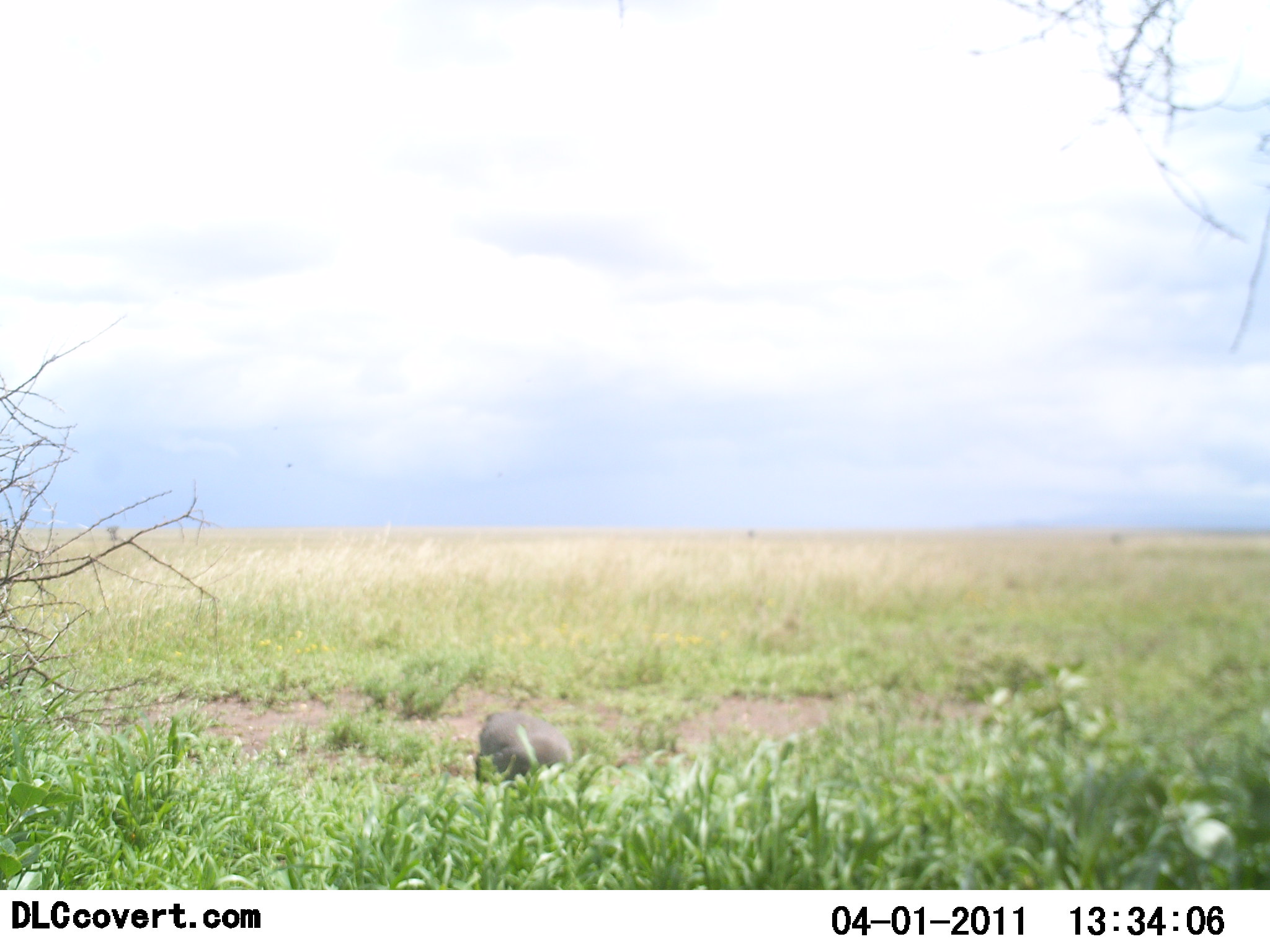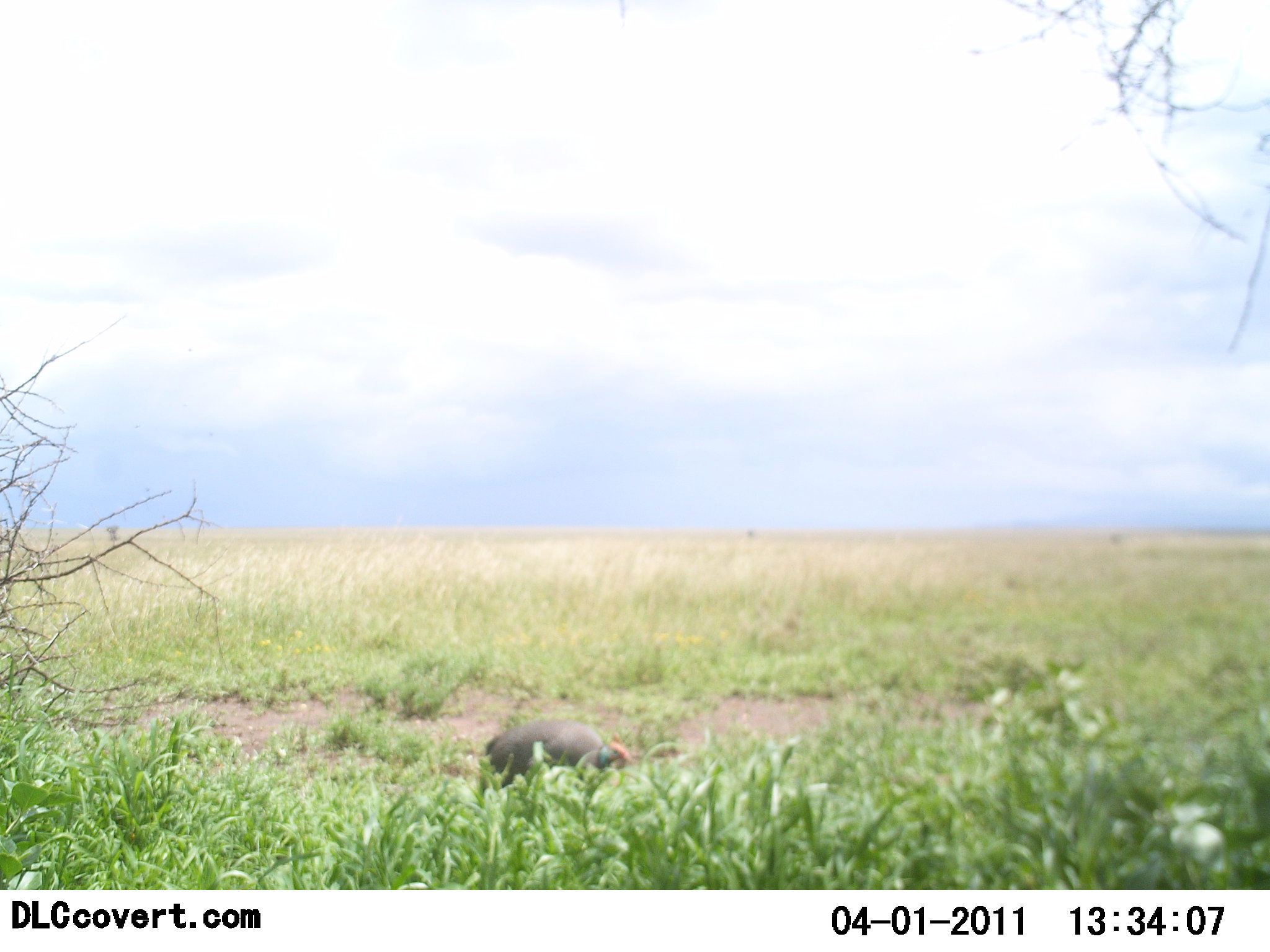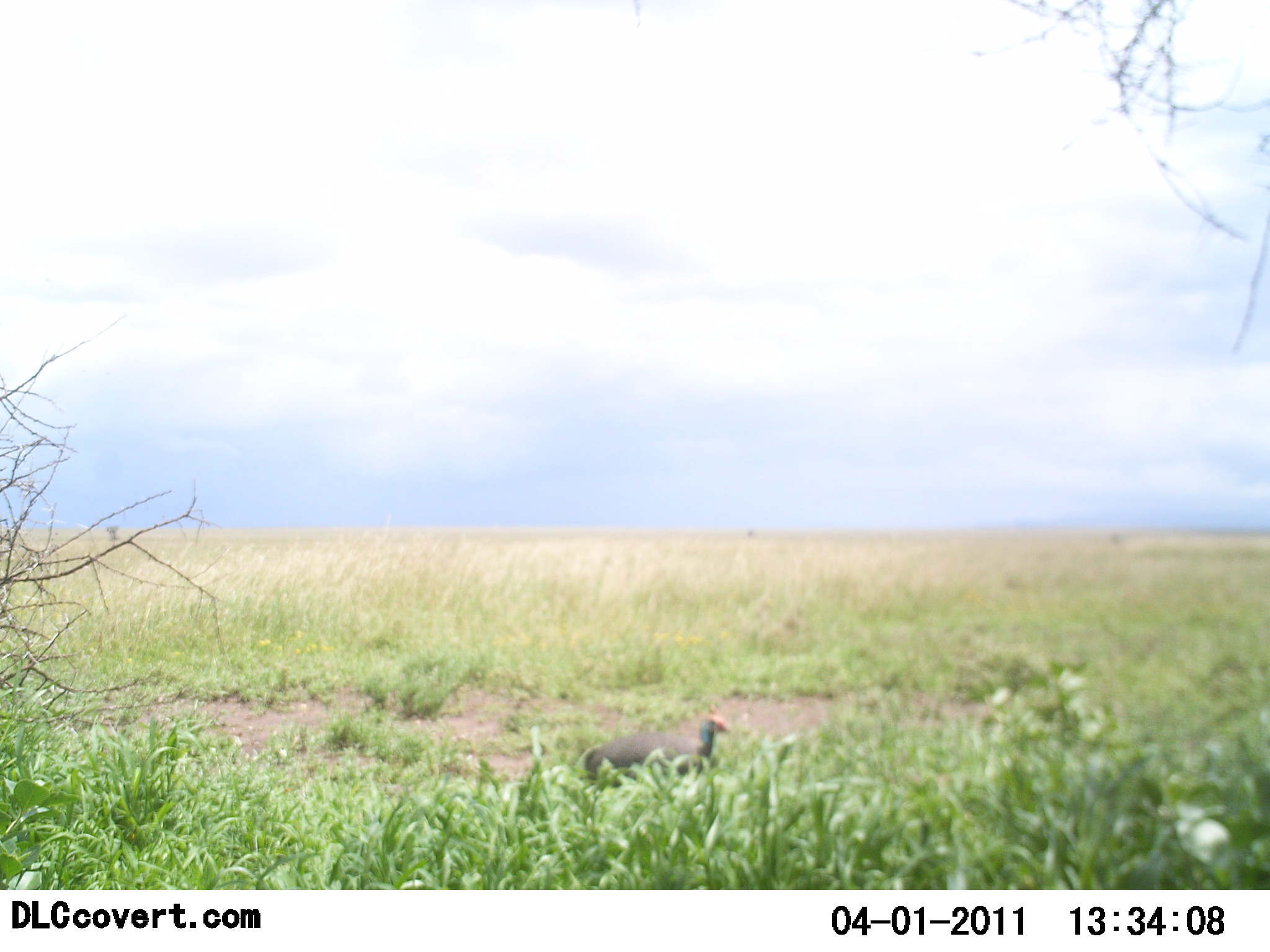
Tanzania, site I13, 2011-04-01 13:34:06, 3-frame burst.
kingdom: Animalia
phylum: Chordata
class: Aves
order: Galliformes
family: Numididae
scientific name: Numididae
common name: guinea fowl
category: guineafowl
Guineafowl (guinea fowl) (Numididae), count 1. Behavior (volunteer vote fractions): standing 8%, resting 0%, moving 58%, interacting 0%. Young present (vote fraction): 0%. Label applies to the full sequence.